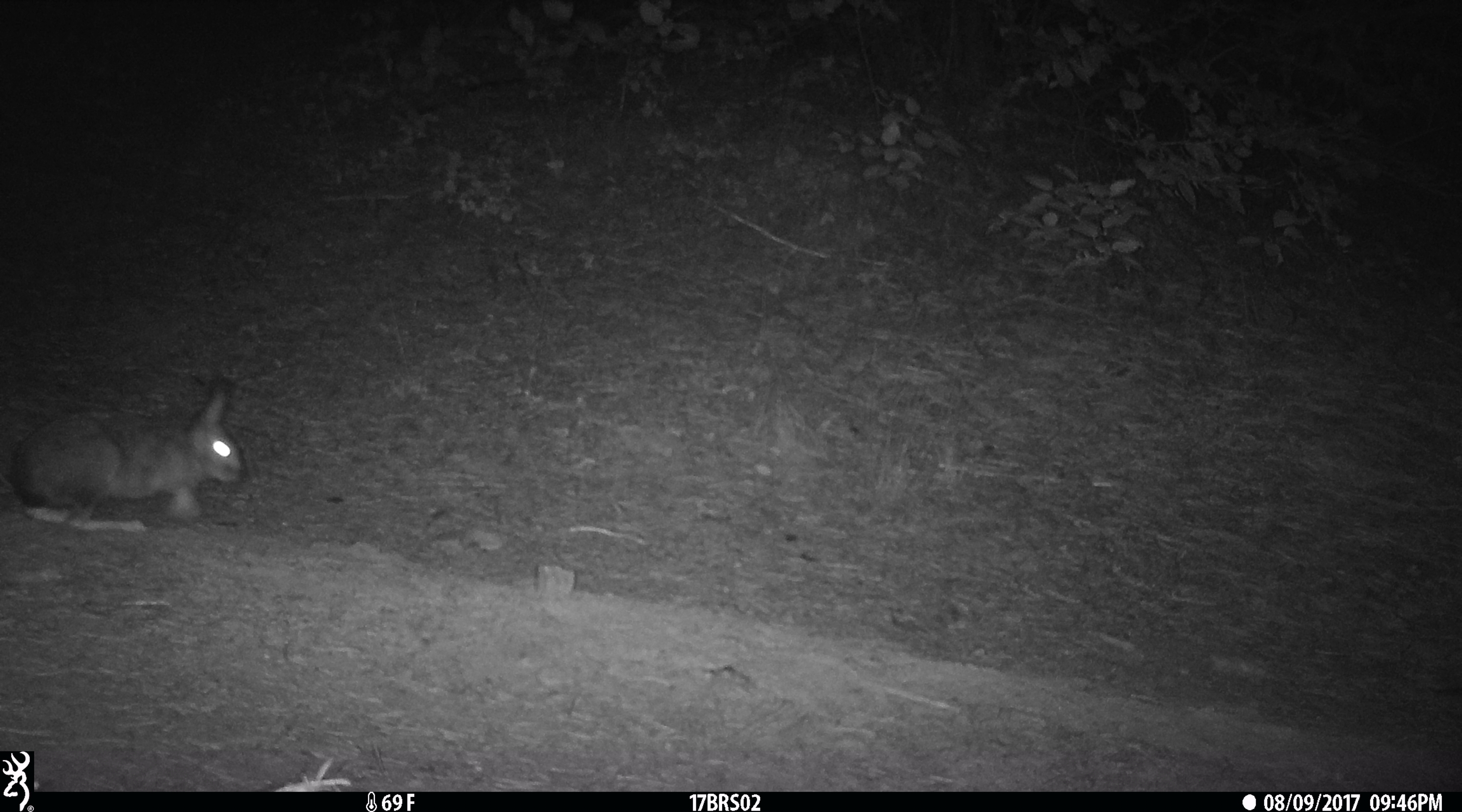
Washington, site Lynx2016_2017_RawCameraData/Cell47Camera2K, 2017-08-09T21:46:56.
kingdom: Animalia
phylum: Chordata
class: Mammalia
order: Lagomorpha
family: Leporidae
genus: Lepus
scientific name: Lepus americanus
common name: snowshoe hare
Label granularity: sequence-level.